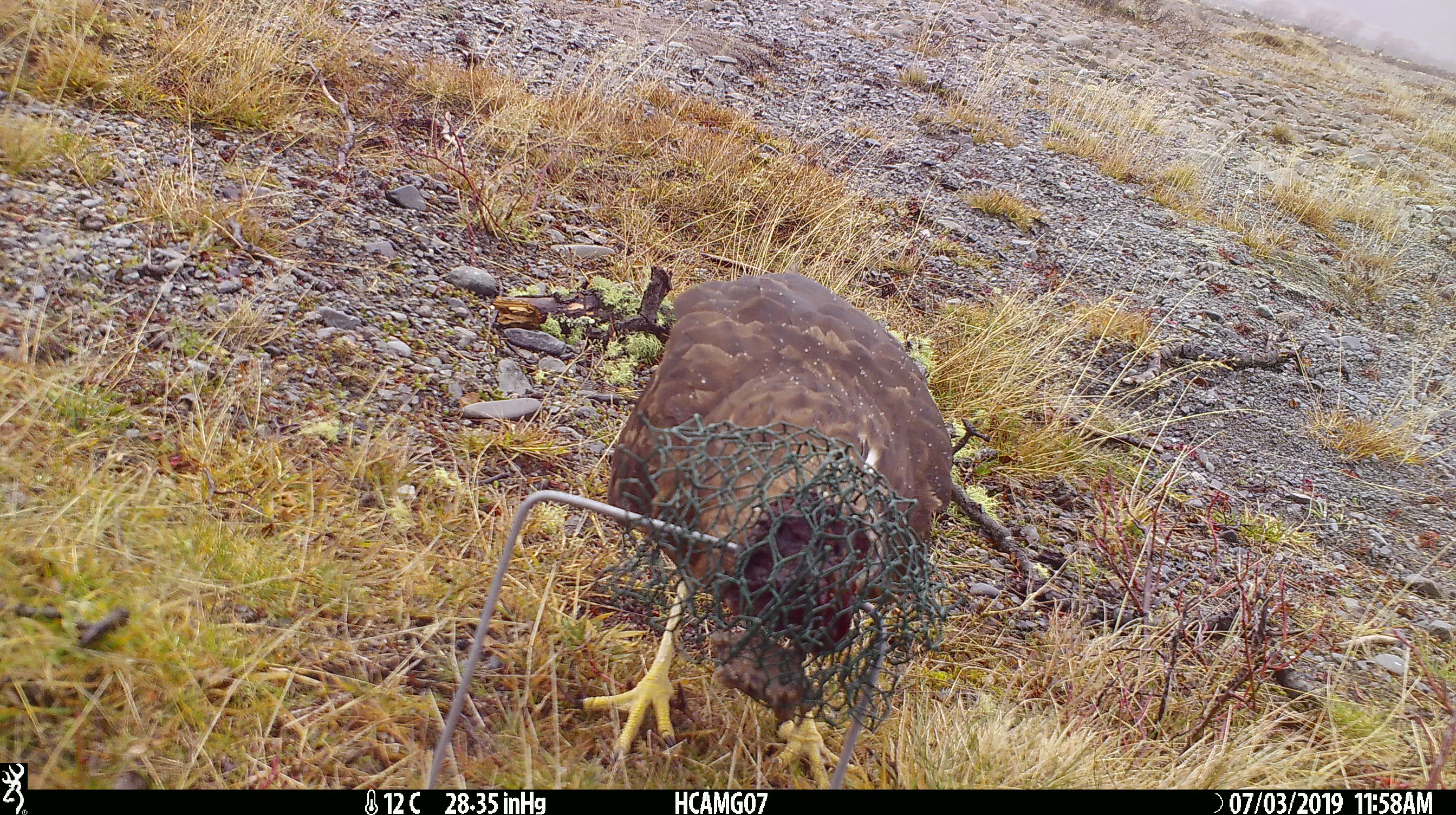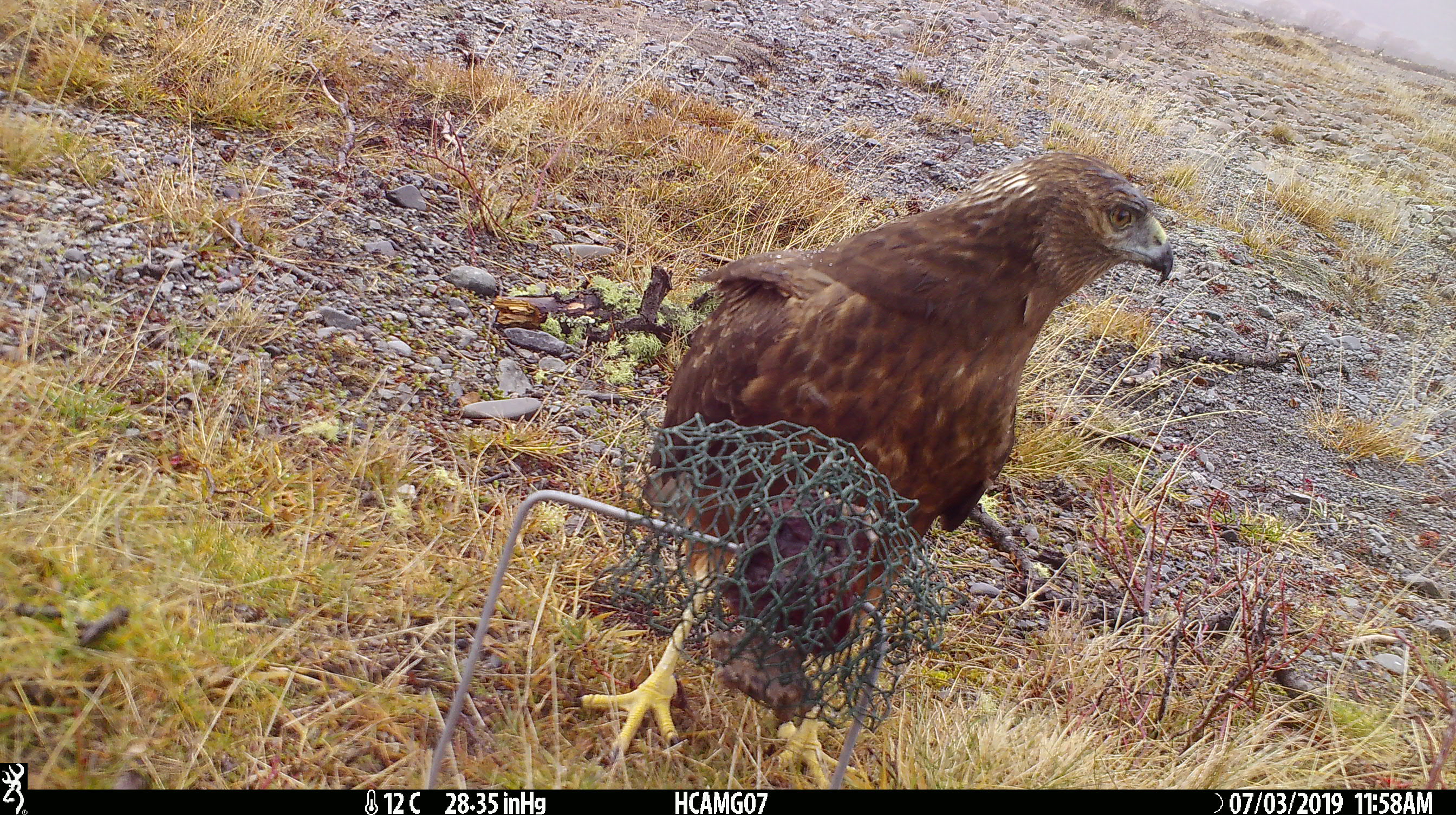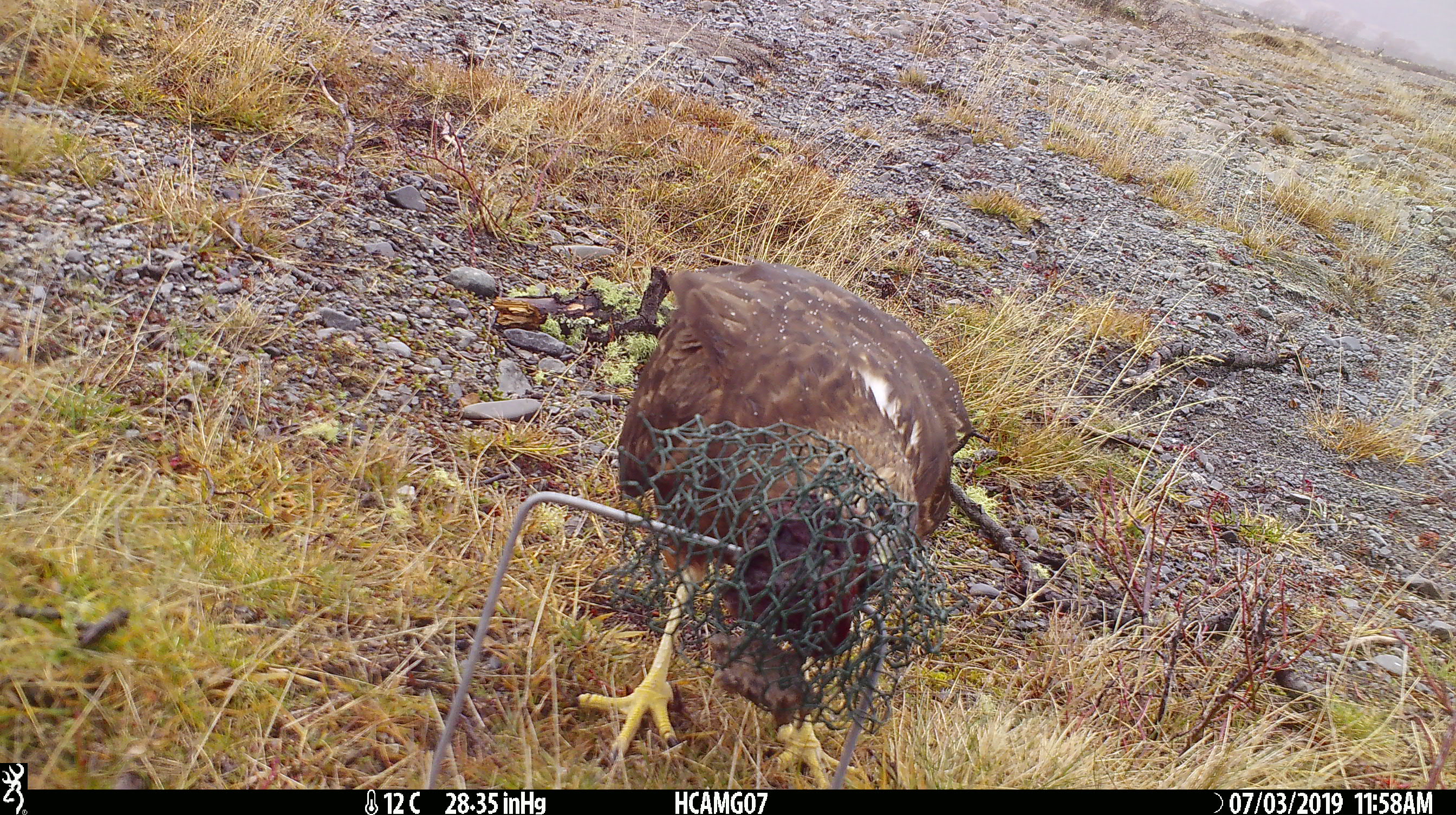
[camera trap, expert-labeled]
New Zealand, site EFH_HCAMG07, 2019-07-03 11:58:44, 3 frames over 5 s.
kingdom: Animalia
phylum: Chordata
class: Aves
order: Accipitriformes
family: Accipitridae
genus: Circus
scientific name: Circus approximans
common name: swamp harrier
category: harrier